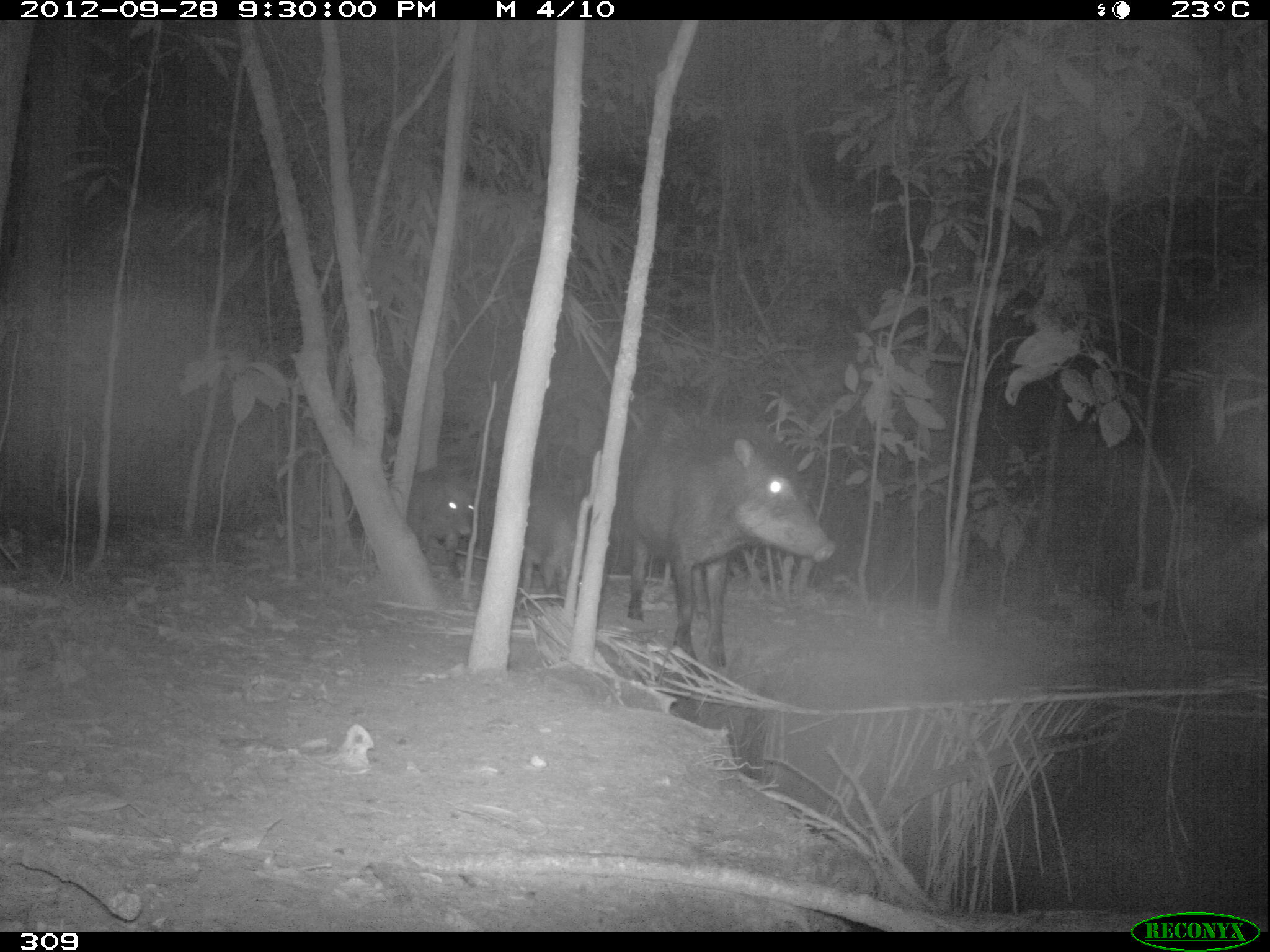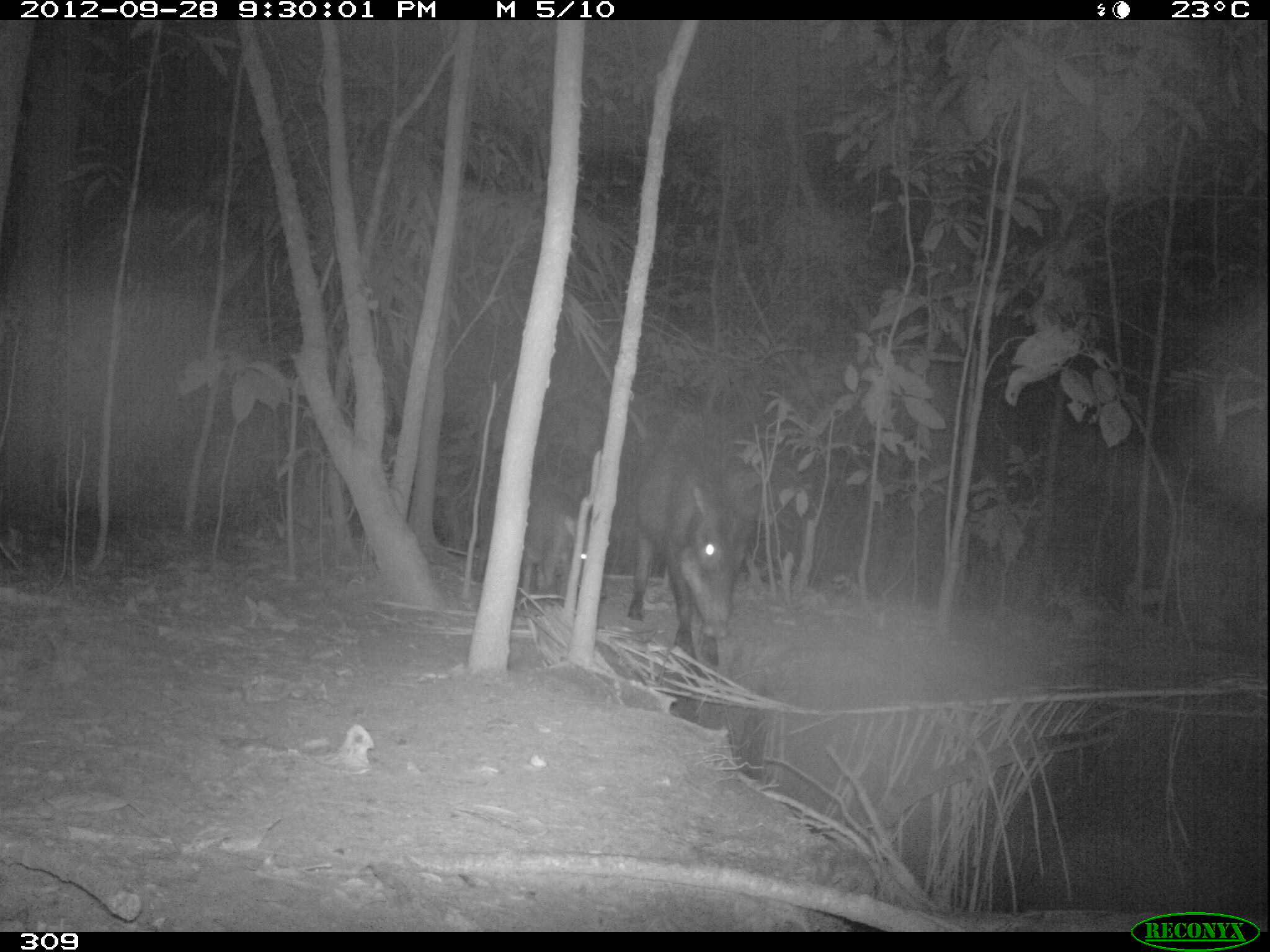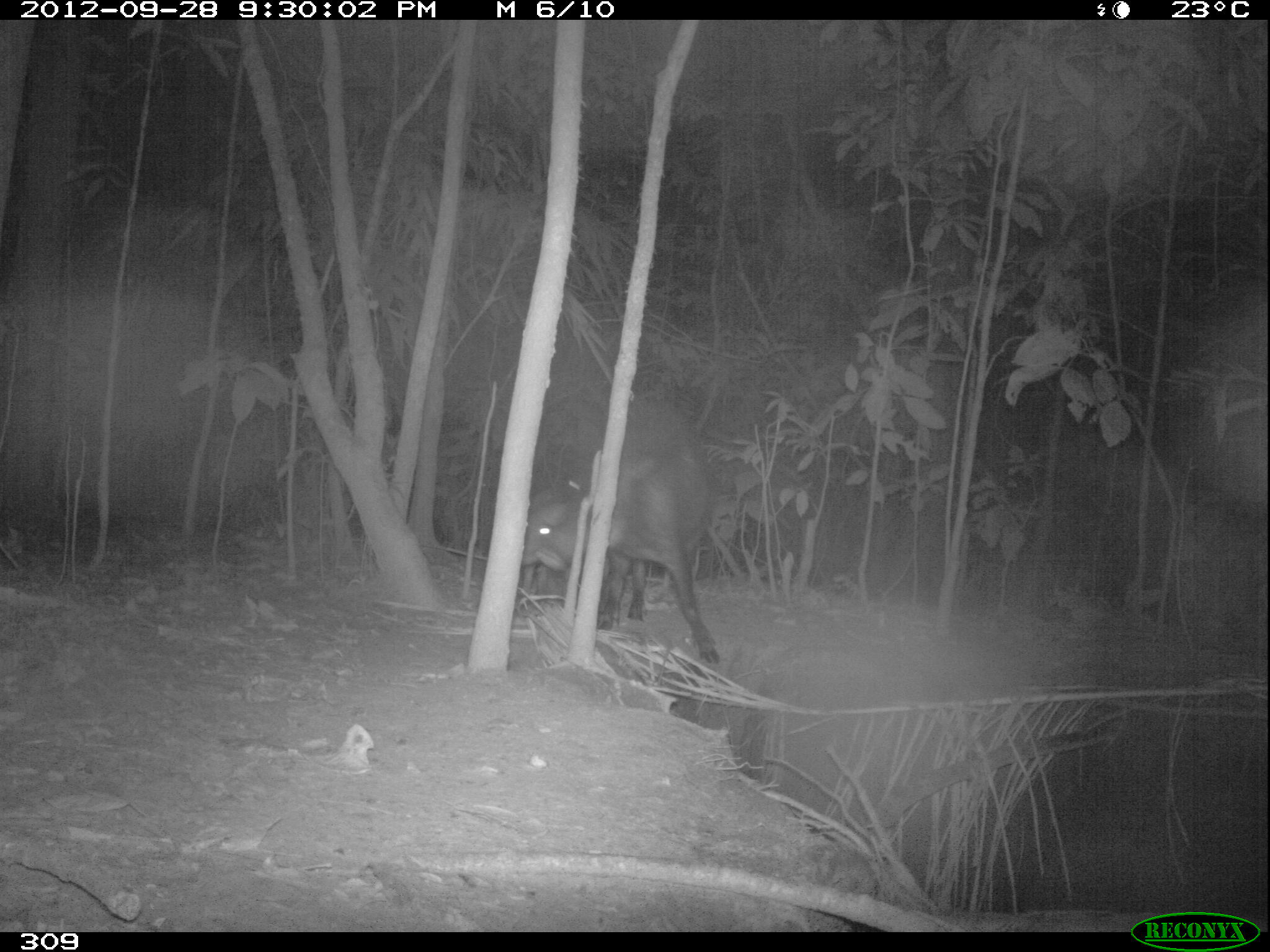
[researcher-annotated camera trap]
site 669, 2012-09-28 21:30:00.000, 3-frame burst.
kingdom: Animalia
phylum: Chordata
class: Mammalia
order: Artiodactyla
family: Tayassuidae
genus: Tayassu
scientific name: Tayassu pecari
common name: white-lipped peccary